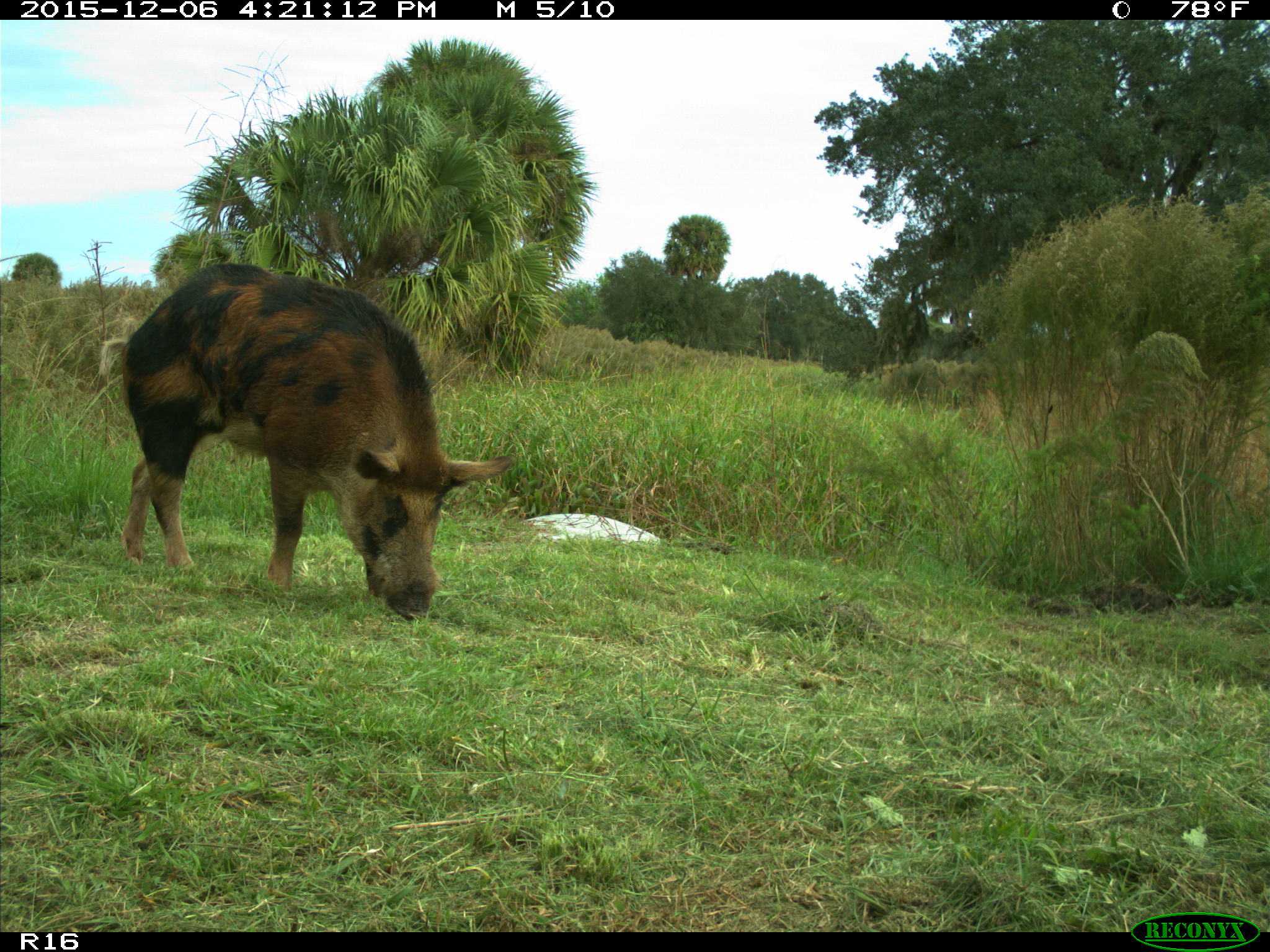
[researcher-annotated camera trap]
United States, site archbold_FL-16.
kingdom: Animalia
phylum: Chordata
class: Mammalia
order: Artiodactyla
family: Suidae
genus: Sus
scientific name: Sus scrofa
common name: wild boar